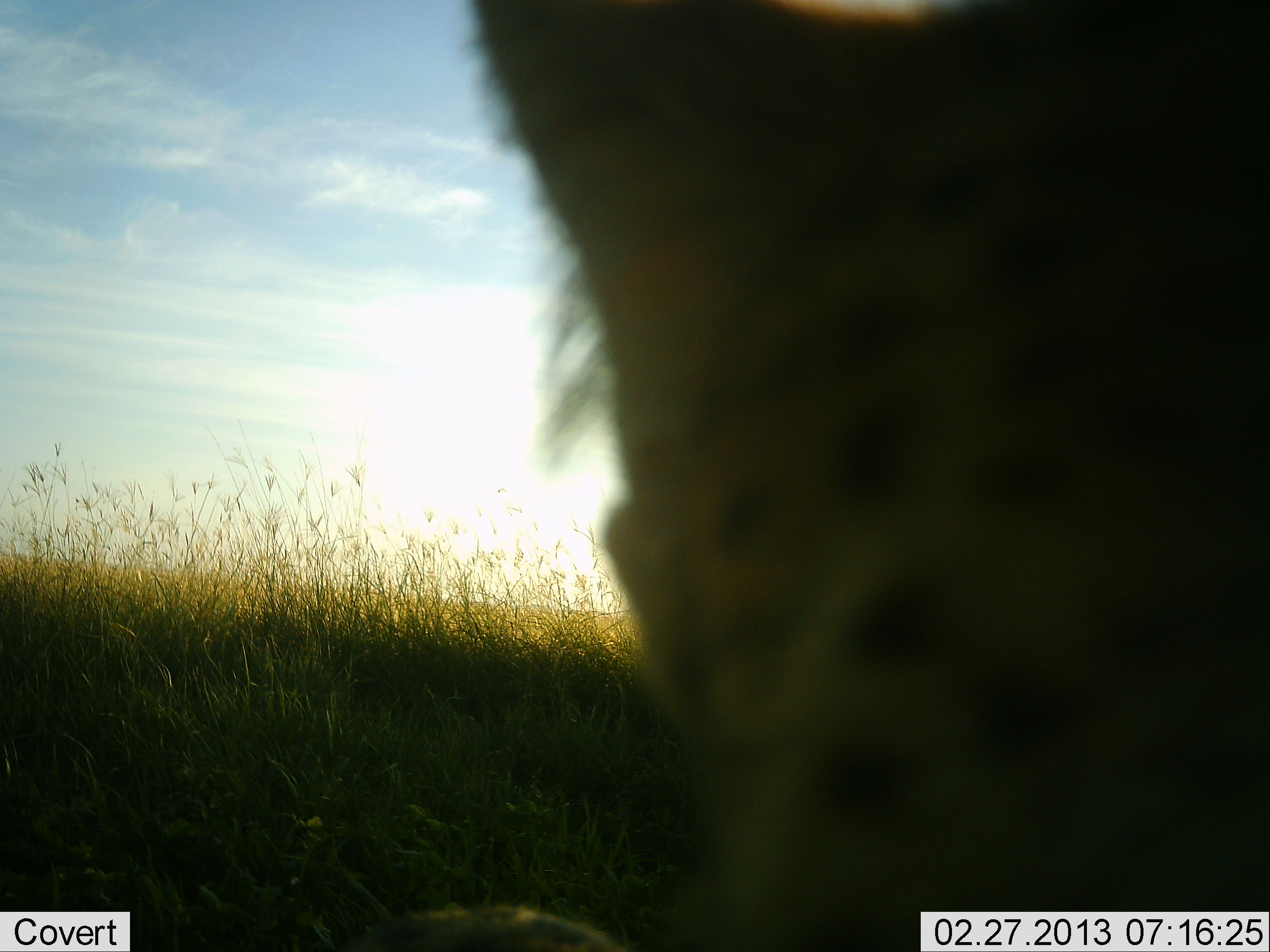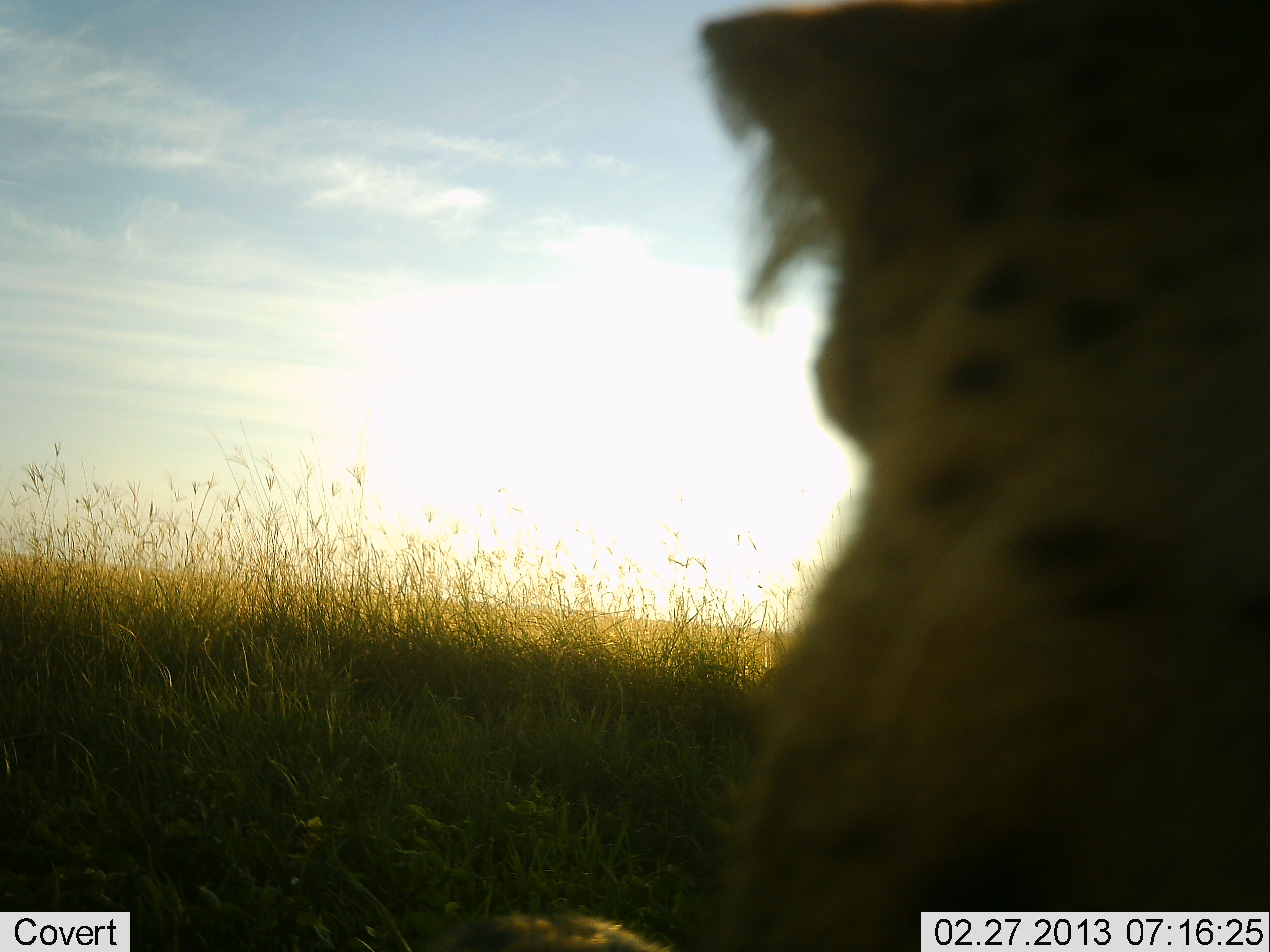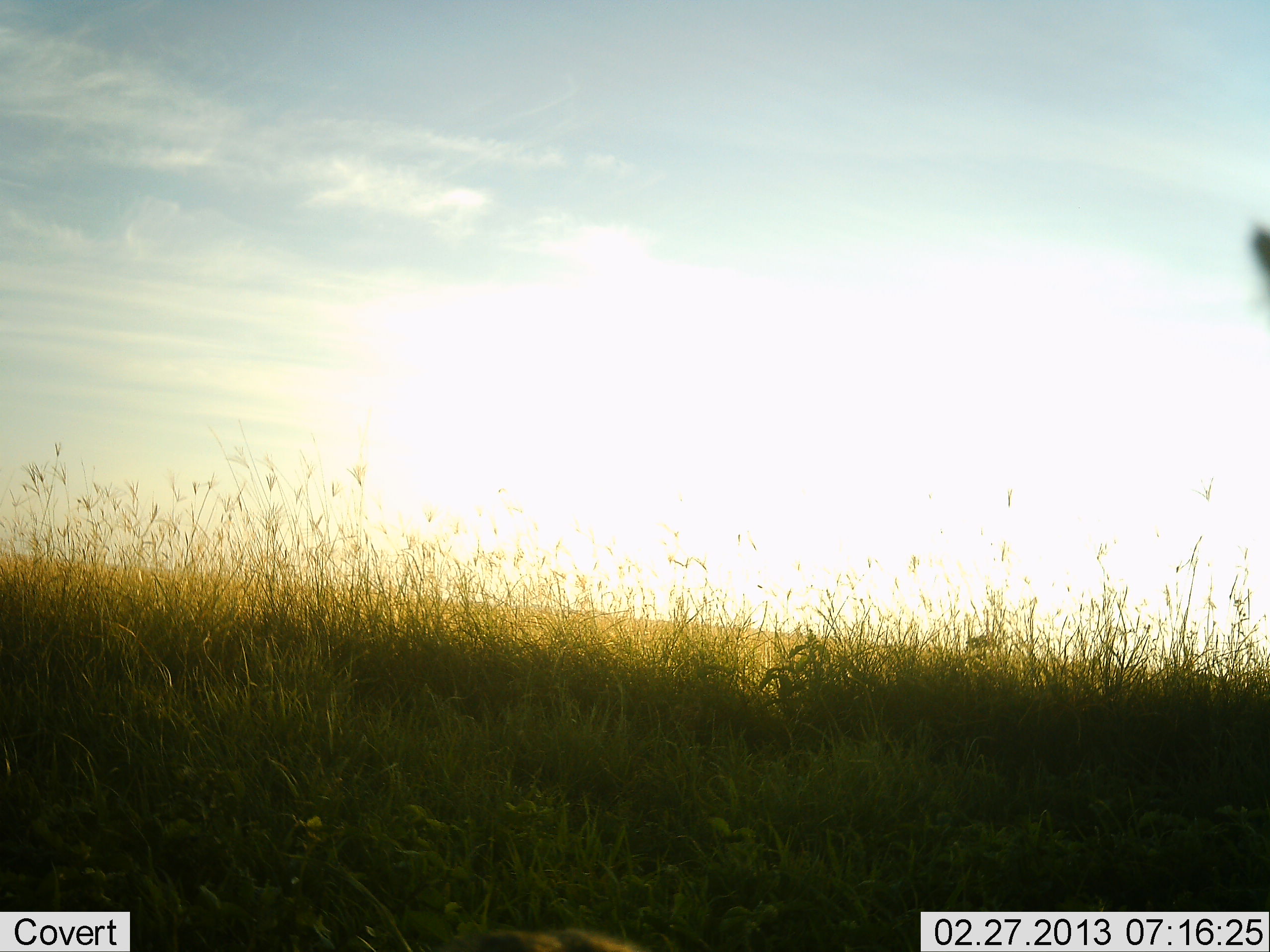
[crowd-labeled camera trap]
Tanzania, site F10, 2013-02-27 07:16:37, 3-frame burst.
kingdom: Animalia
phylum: Chordata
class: Mammalia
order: Carnivora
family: Felidae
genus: Acinonyx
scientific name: Acinonyx jubatus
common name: cheetah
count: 1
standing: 11%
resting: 42%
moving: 47%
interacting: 0%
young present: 0%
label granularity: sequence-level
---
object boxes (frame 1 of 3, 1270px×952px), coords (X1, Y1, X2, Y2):
animal: (331, 0, 1270, 952)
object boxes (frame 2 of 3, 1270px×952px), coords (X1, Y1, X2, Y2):
animal: (430, 2, 1269, 952)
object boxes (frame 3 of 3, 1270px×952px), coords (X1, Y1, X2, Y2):
animal: (1253, 217, 1267, 321)